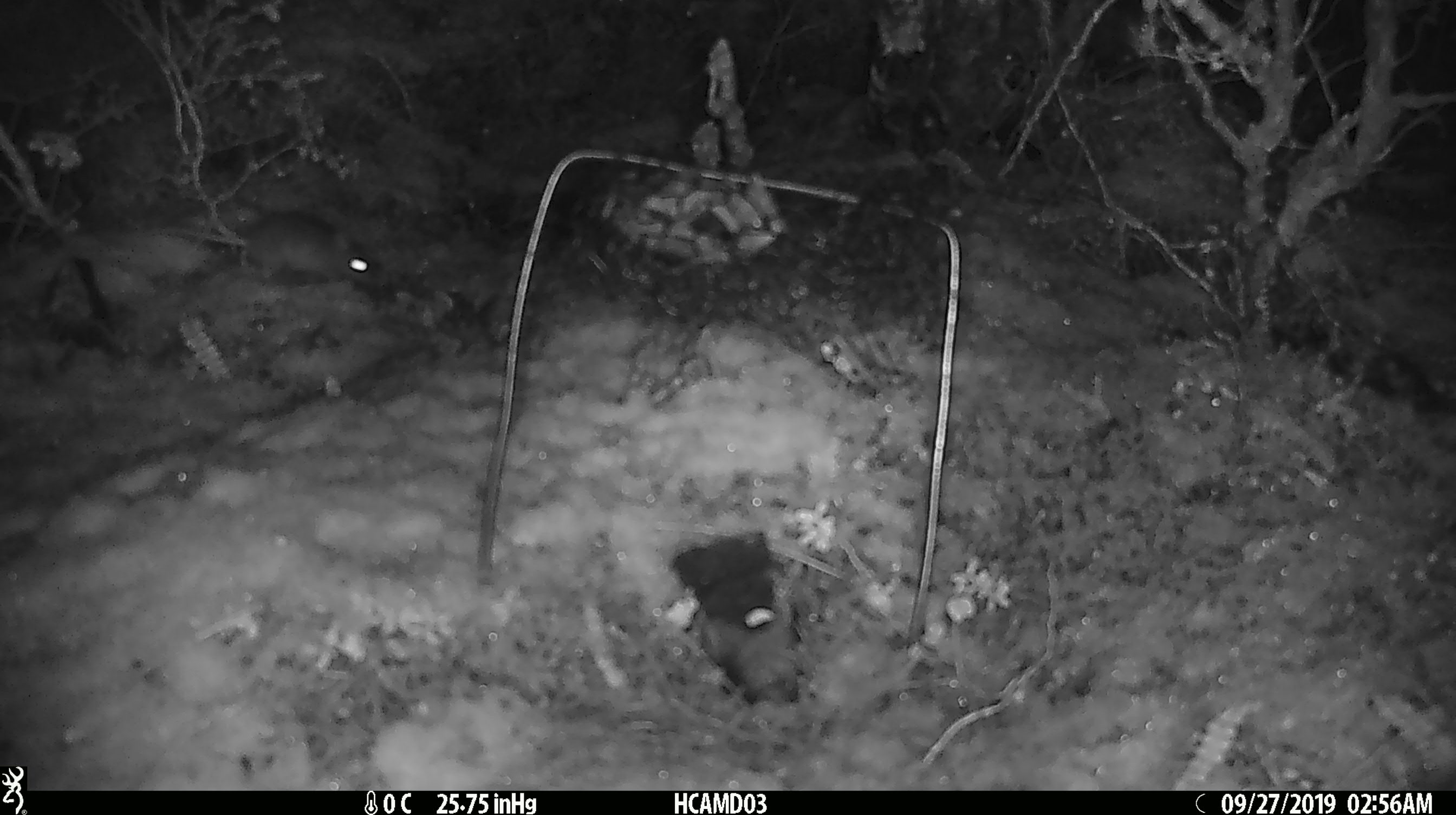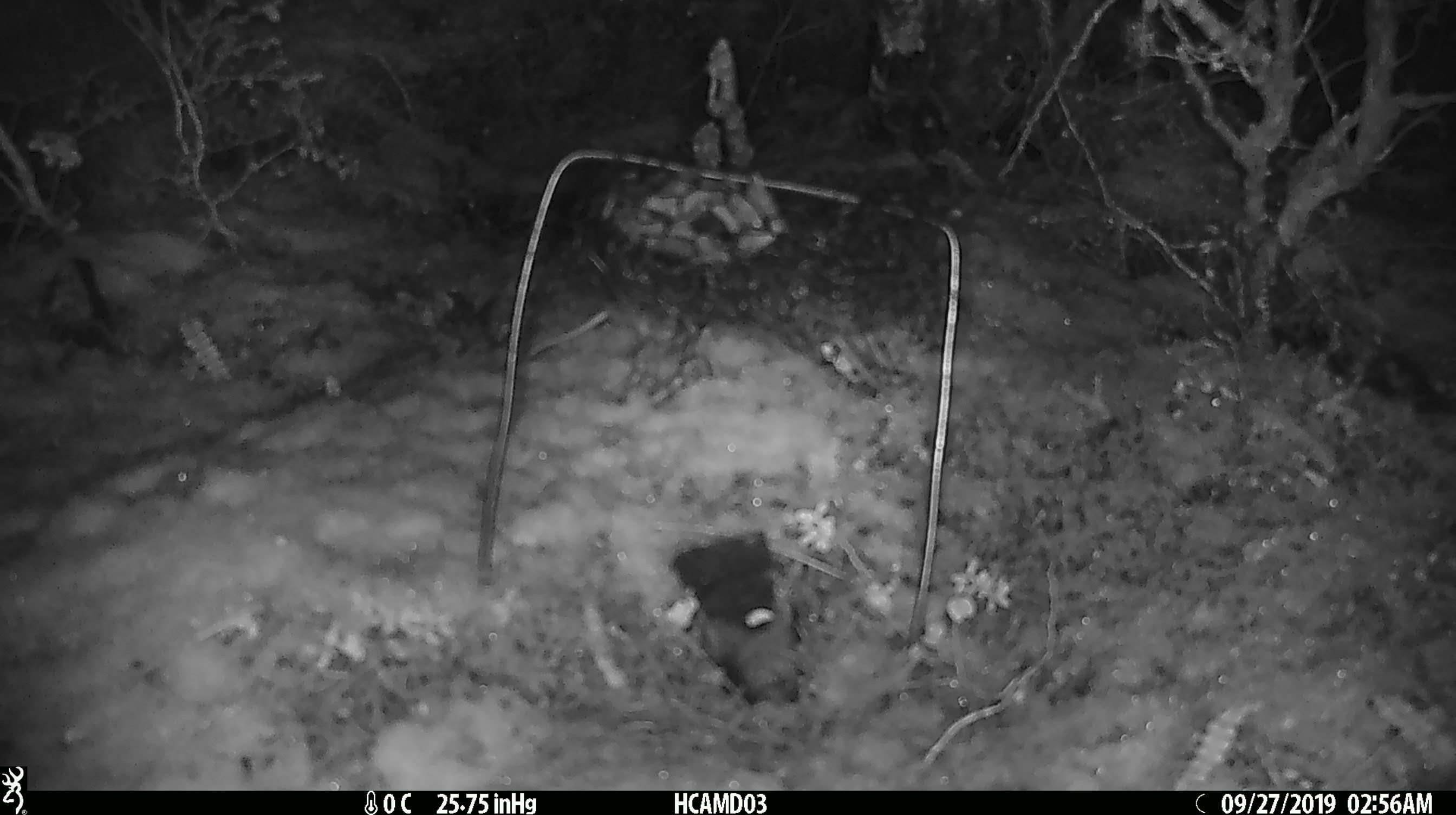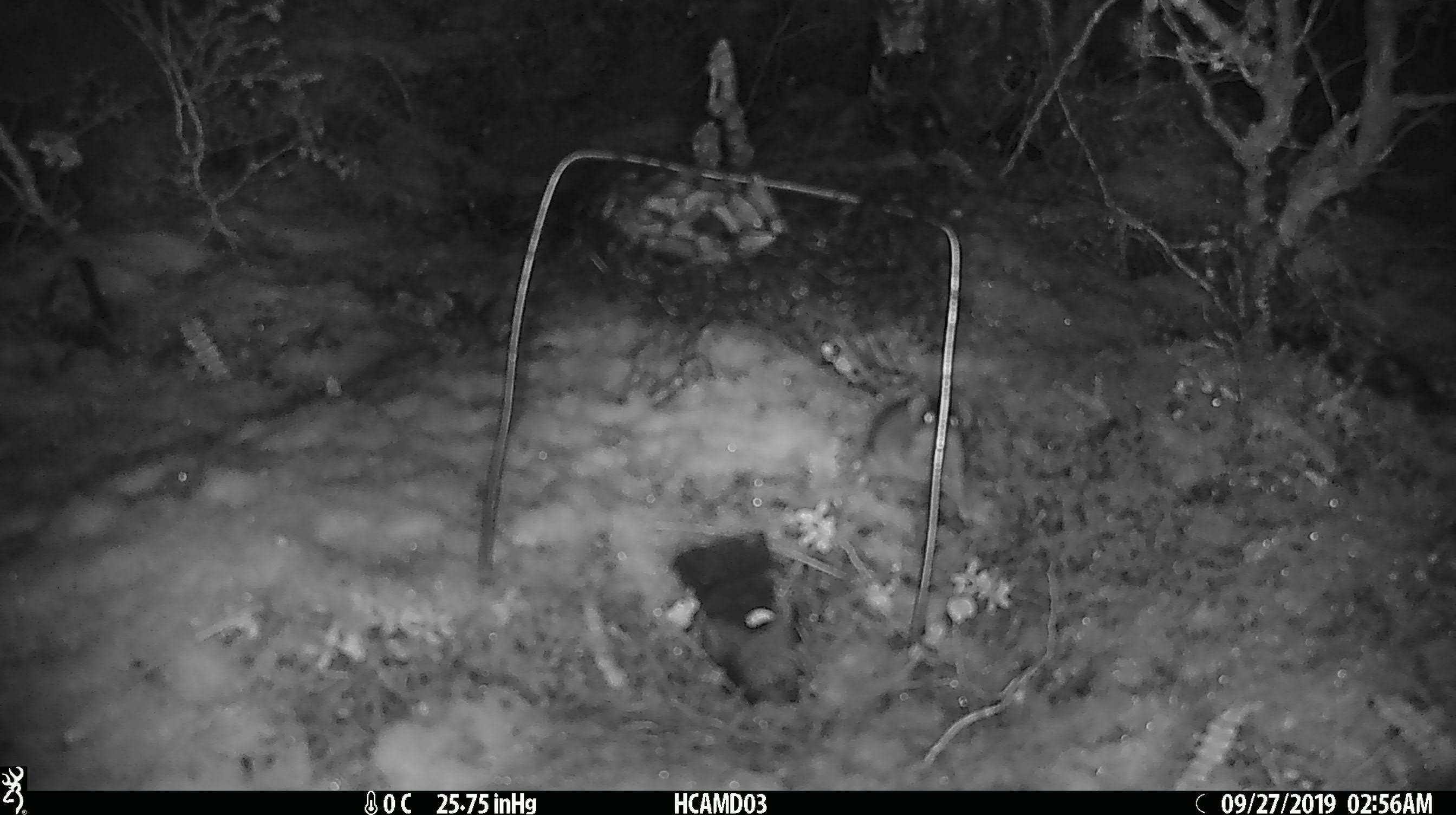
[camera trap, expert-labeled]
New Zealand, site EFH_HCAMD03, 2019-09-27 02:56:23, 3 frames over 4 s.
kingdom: Animalia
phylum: Chordata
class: Mammalia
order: Rodentia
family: Muridae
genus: Mus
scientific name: Mus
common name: mouse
Mouse (Mus).